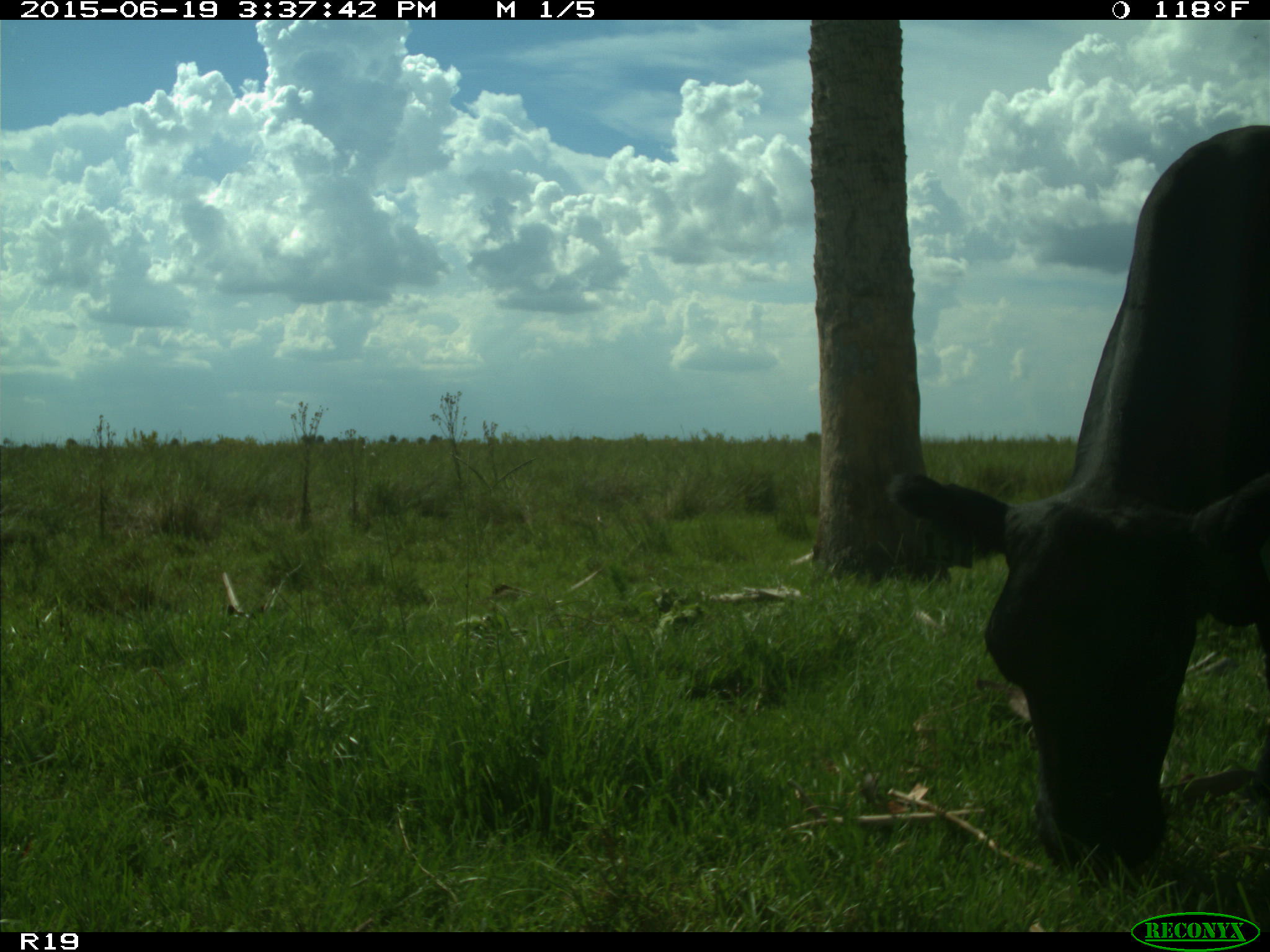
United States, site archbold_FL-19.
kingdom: Animalia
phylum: Chordata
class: Mammalia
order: Artiodactyla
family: Bovidae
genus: Bos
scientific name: Bos taurus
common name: domestic cow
Bos taurus (domestic cow).